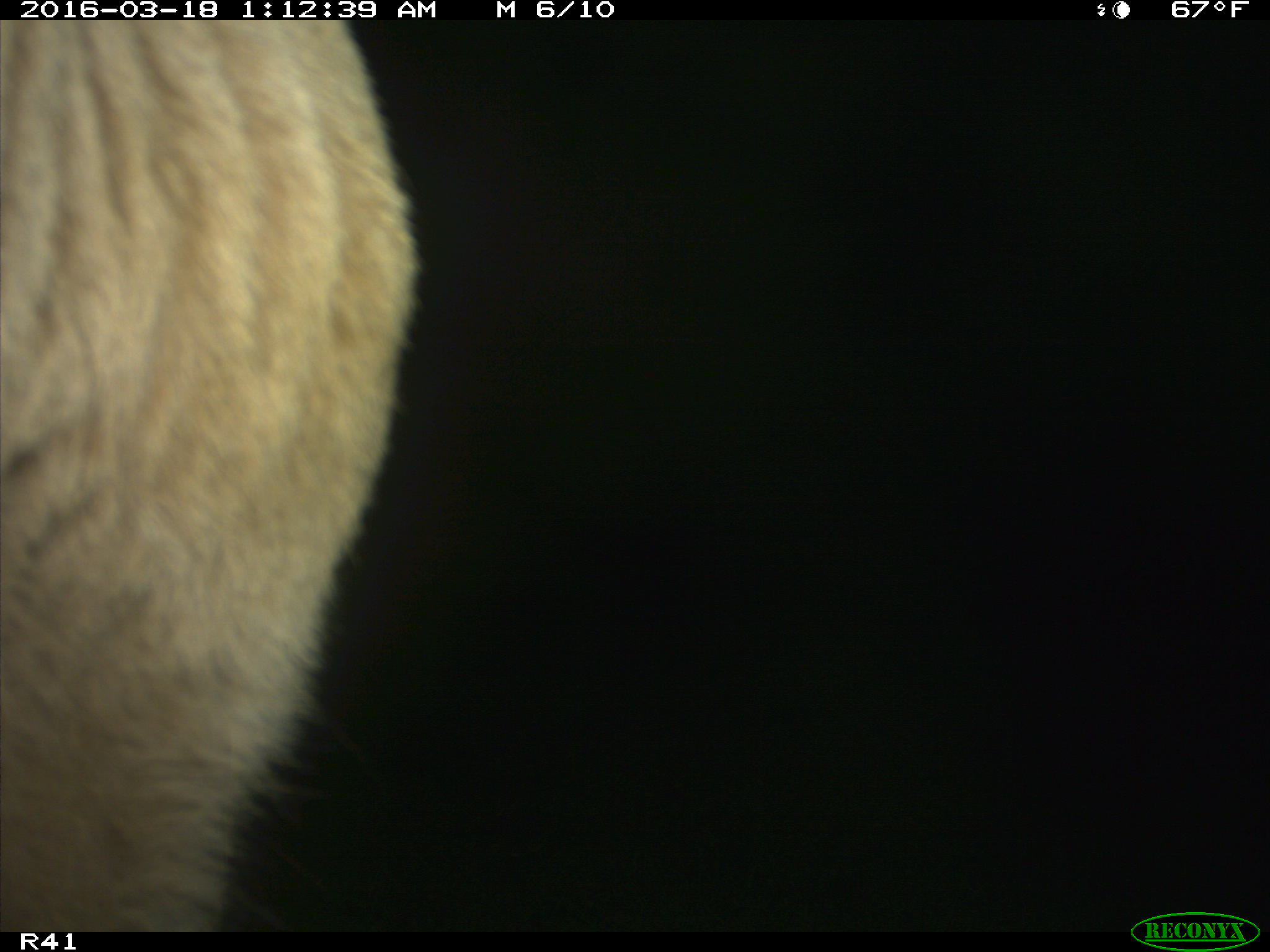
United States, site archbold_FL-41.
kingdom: Animalia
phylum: Chordata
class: Mammalia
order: Artiodactyla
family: Bovidae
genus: Bos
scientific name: Bos taurus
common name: domestic cow